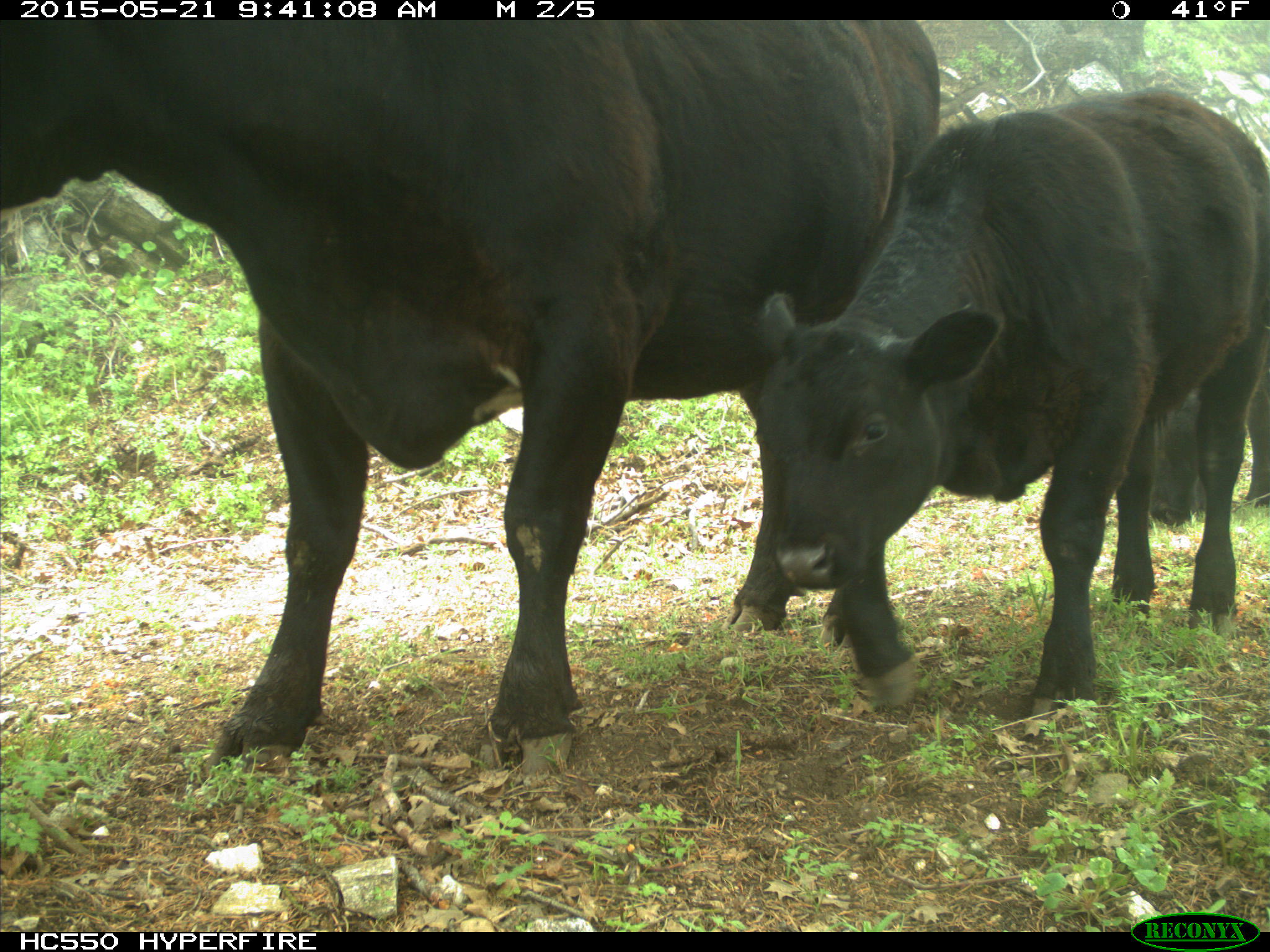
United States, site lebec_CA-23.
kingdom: Animalia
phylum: Chordata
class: Mammalia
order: Artiodactyla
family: Bovidae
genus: Bos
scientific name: Bos taurus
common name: domestic cow